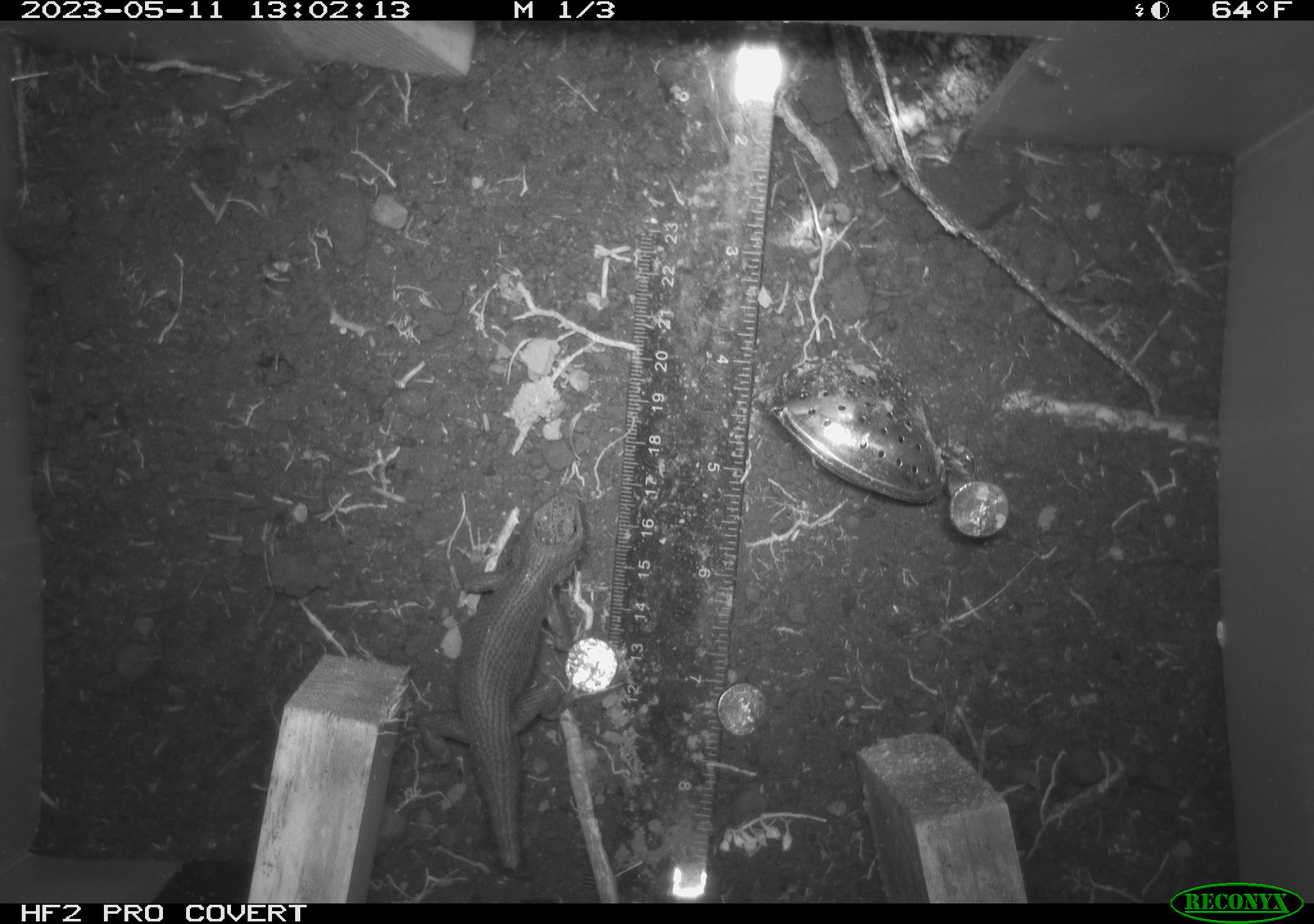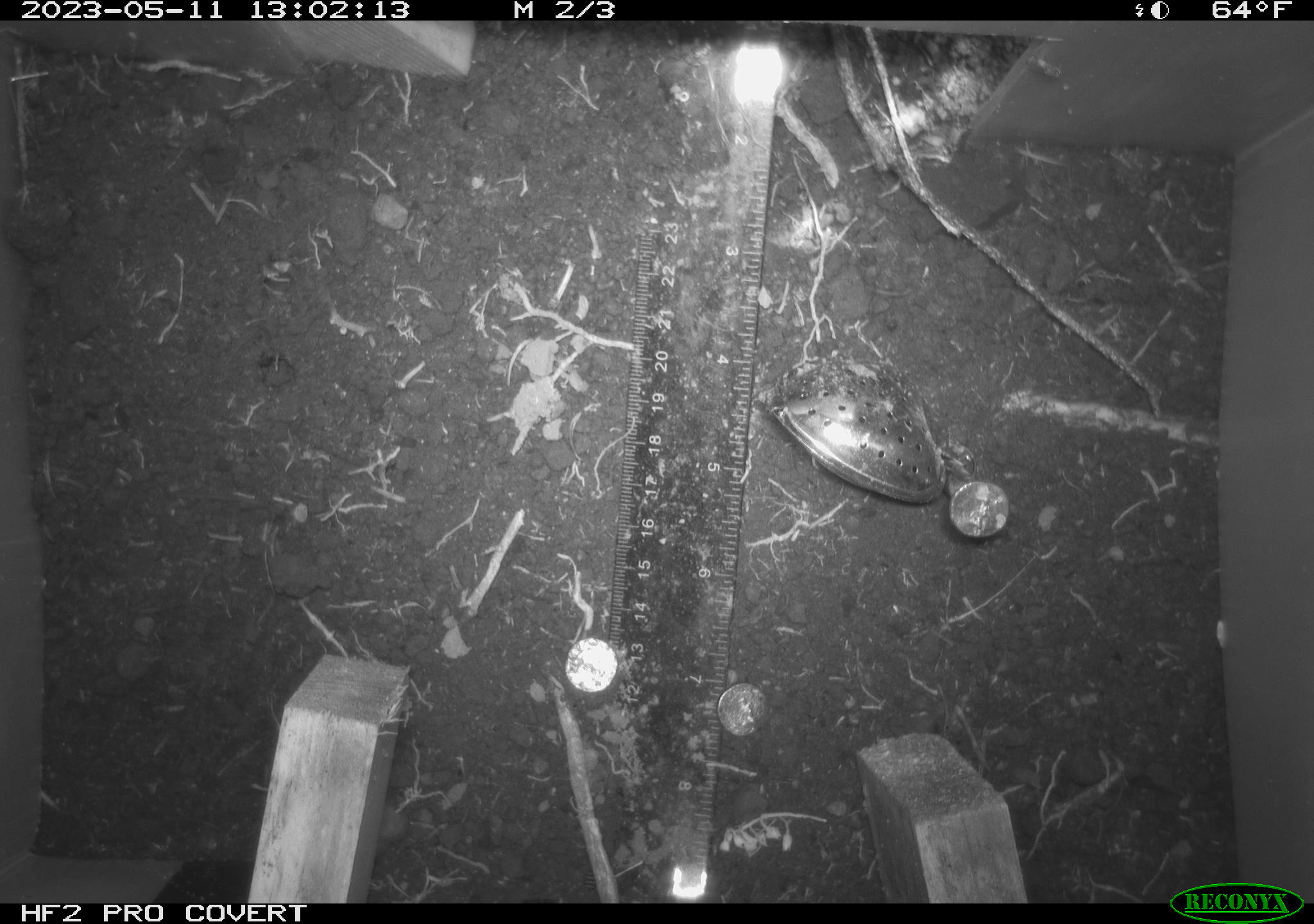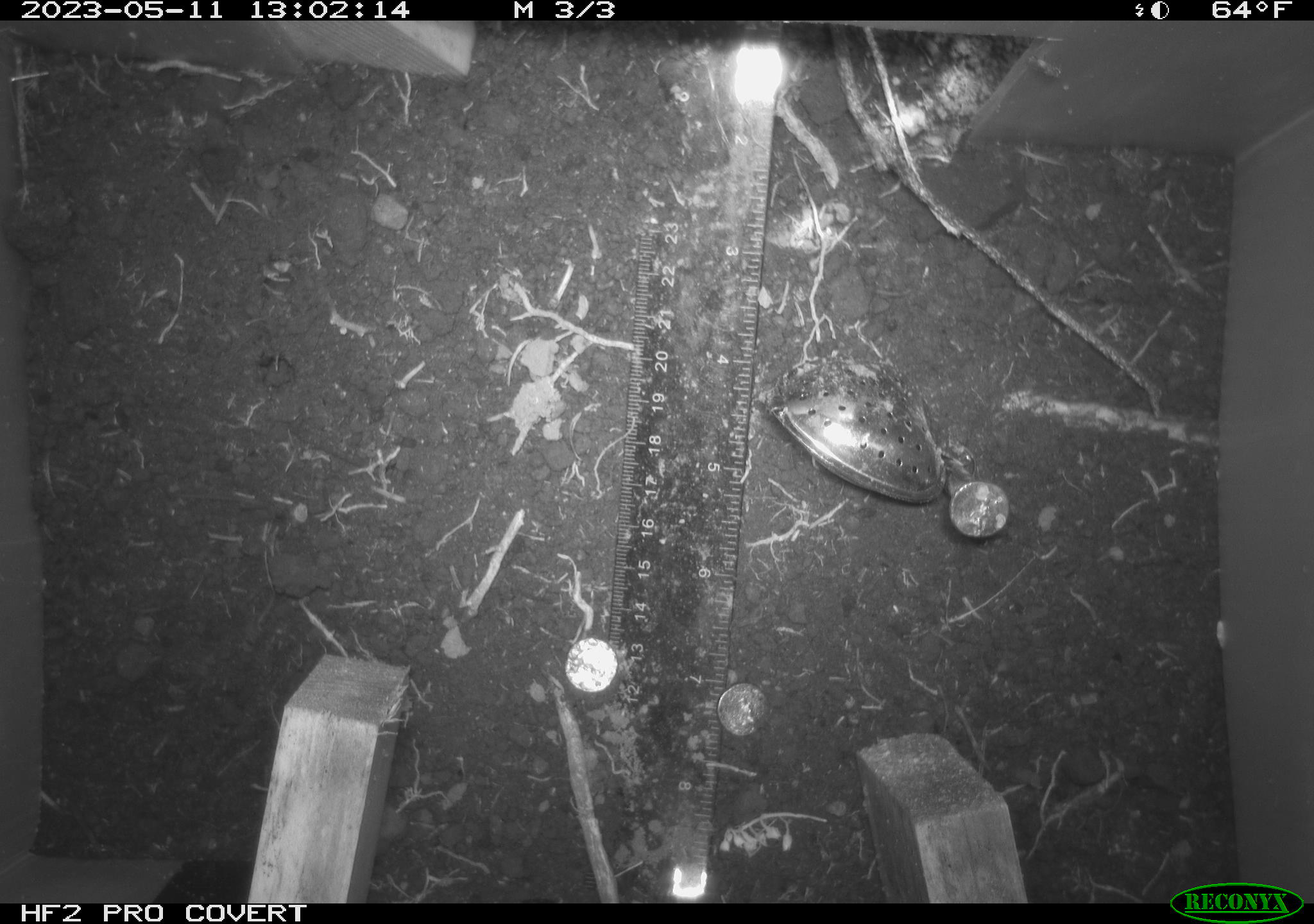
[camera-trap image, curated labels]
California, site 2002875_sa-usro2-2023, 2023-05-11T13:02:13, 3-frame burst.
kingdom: Animalia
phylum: Chordata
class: Reptilia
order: Squamata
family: Phrynosomatidae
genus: Sceloporus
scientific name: Sceloporus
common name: spiny lizards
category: sceloporus species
Sceloporus species (spiny lizards) (Sceloporus).